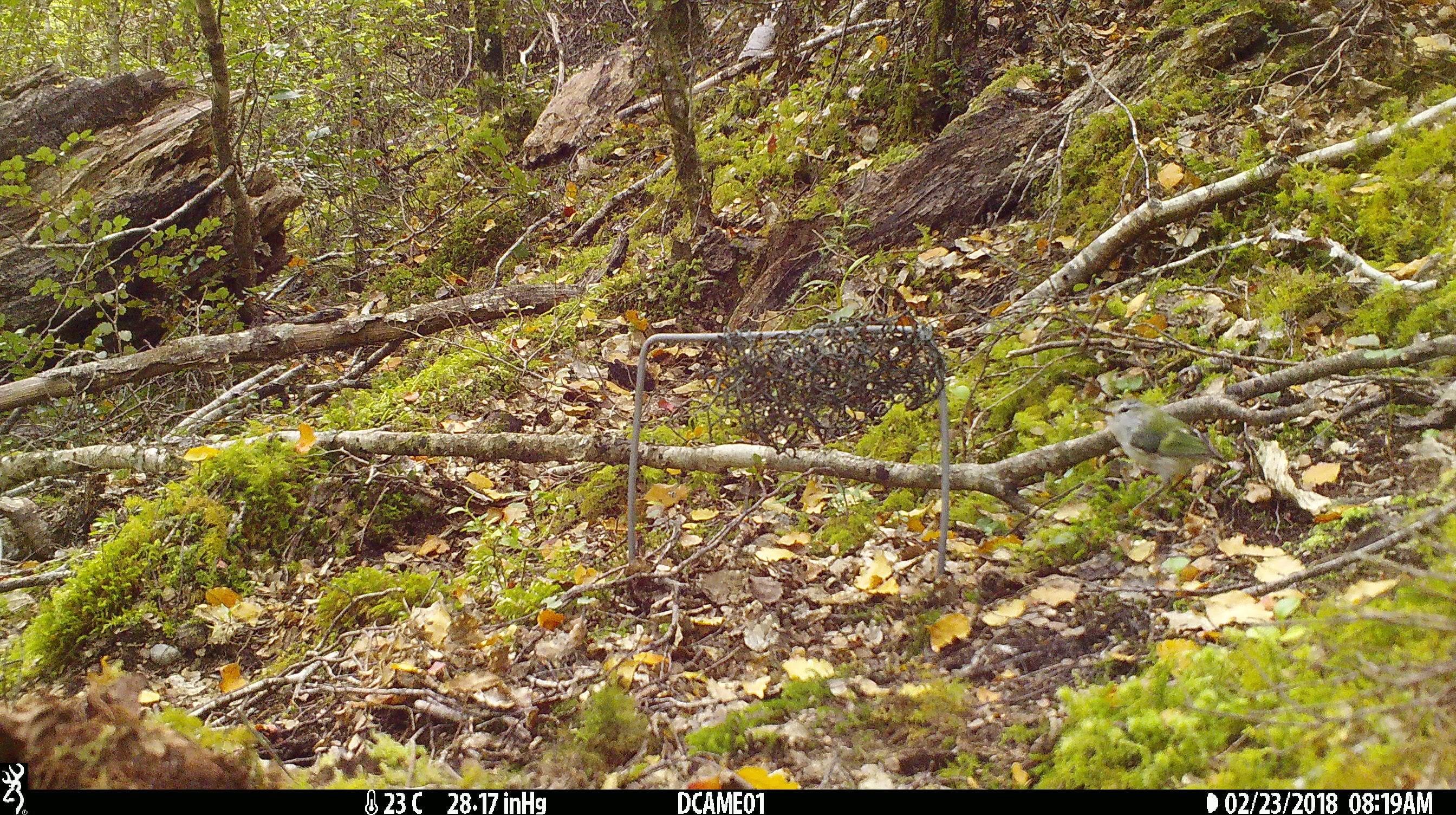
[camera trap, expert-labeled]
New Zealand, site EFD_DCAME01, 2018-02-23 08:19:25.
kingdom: Animalia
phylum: Chordata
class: Aves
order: Passeriformes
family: Acanthisittidae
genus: Acanthisitta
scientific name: Acanthisitta chloris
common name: rifleman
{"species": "rifleman (Acanthisitta chloris)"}